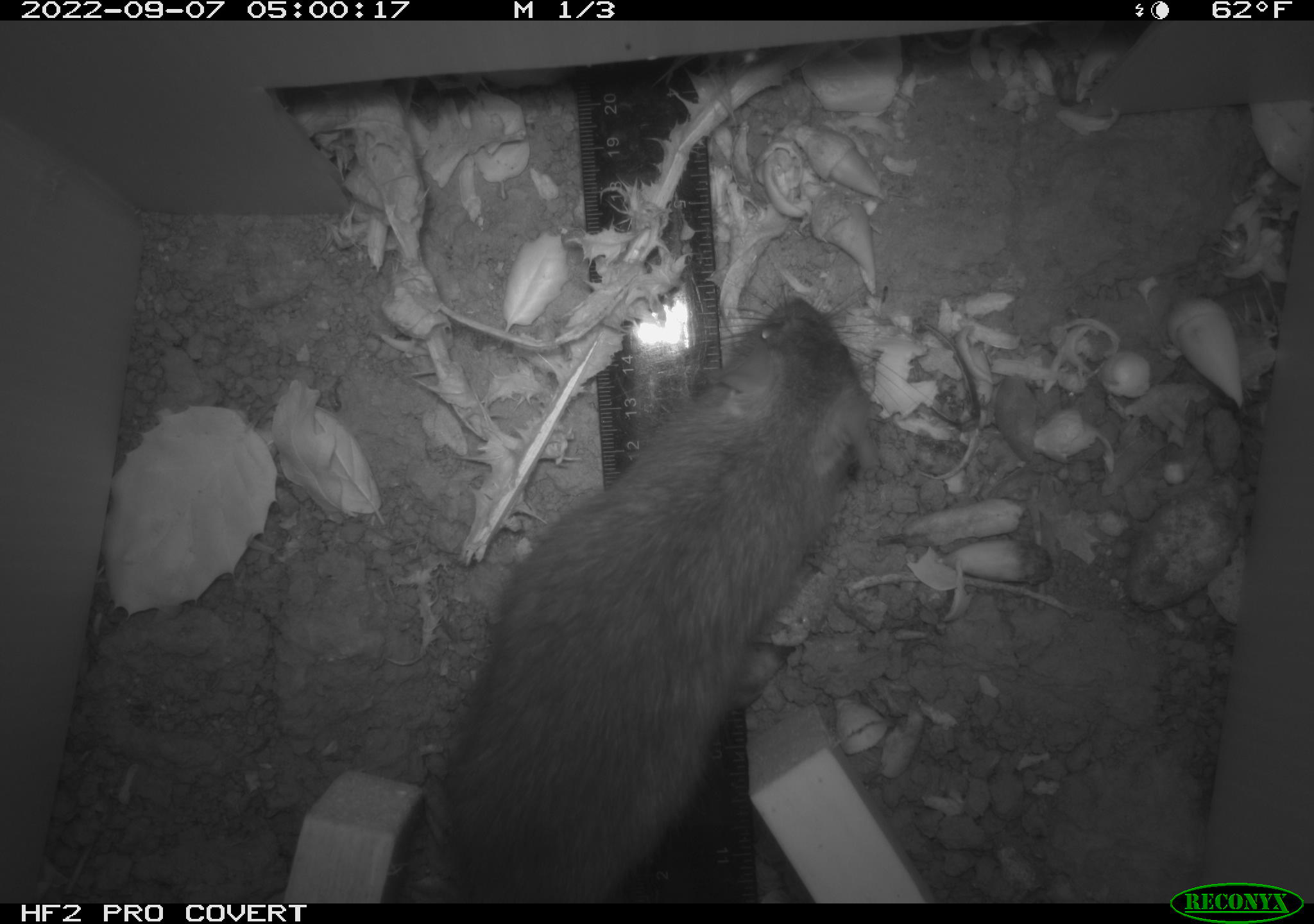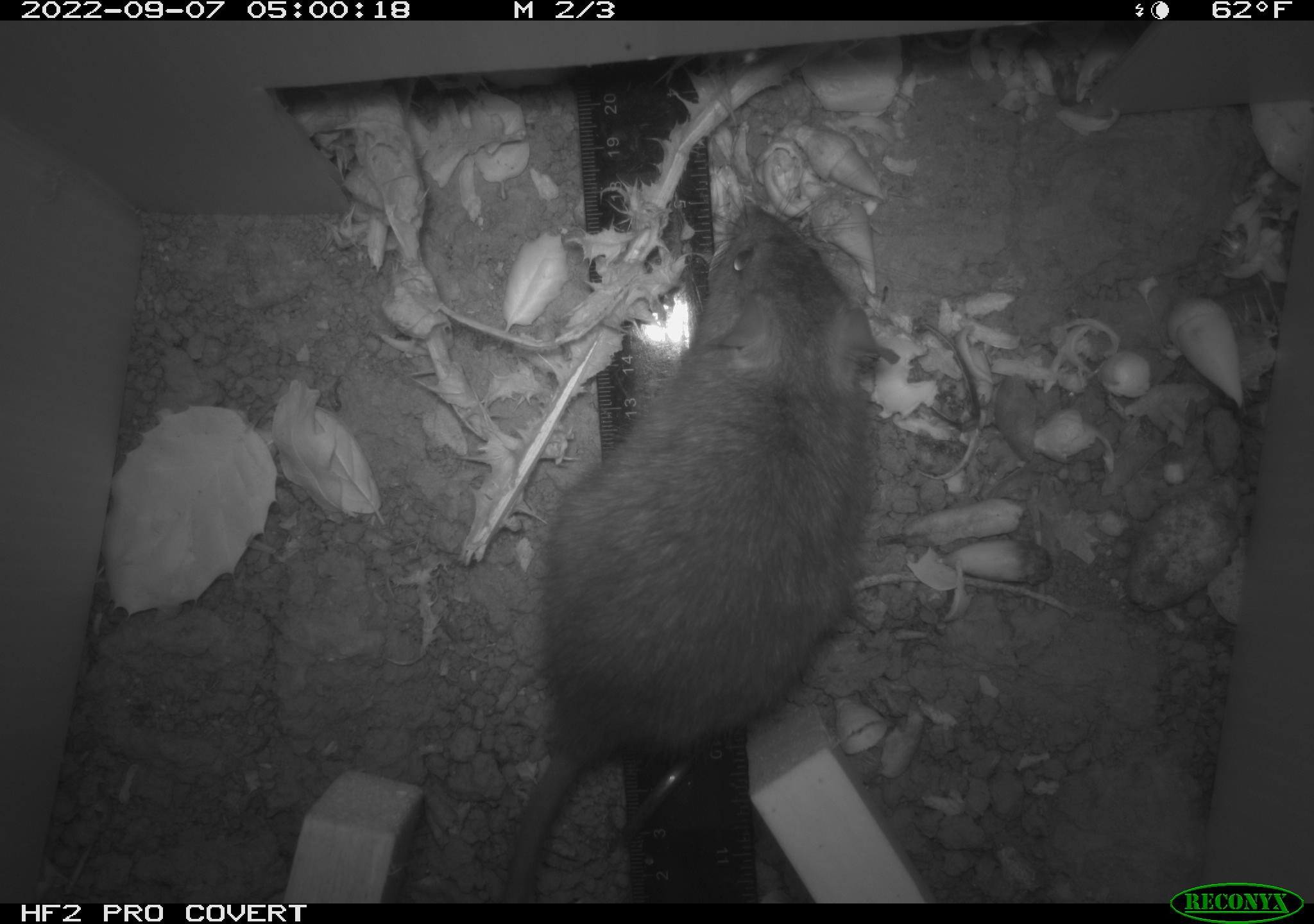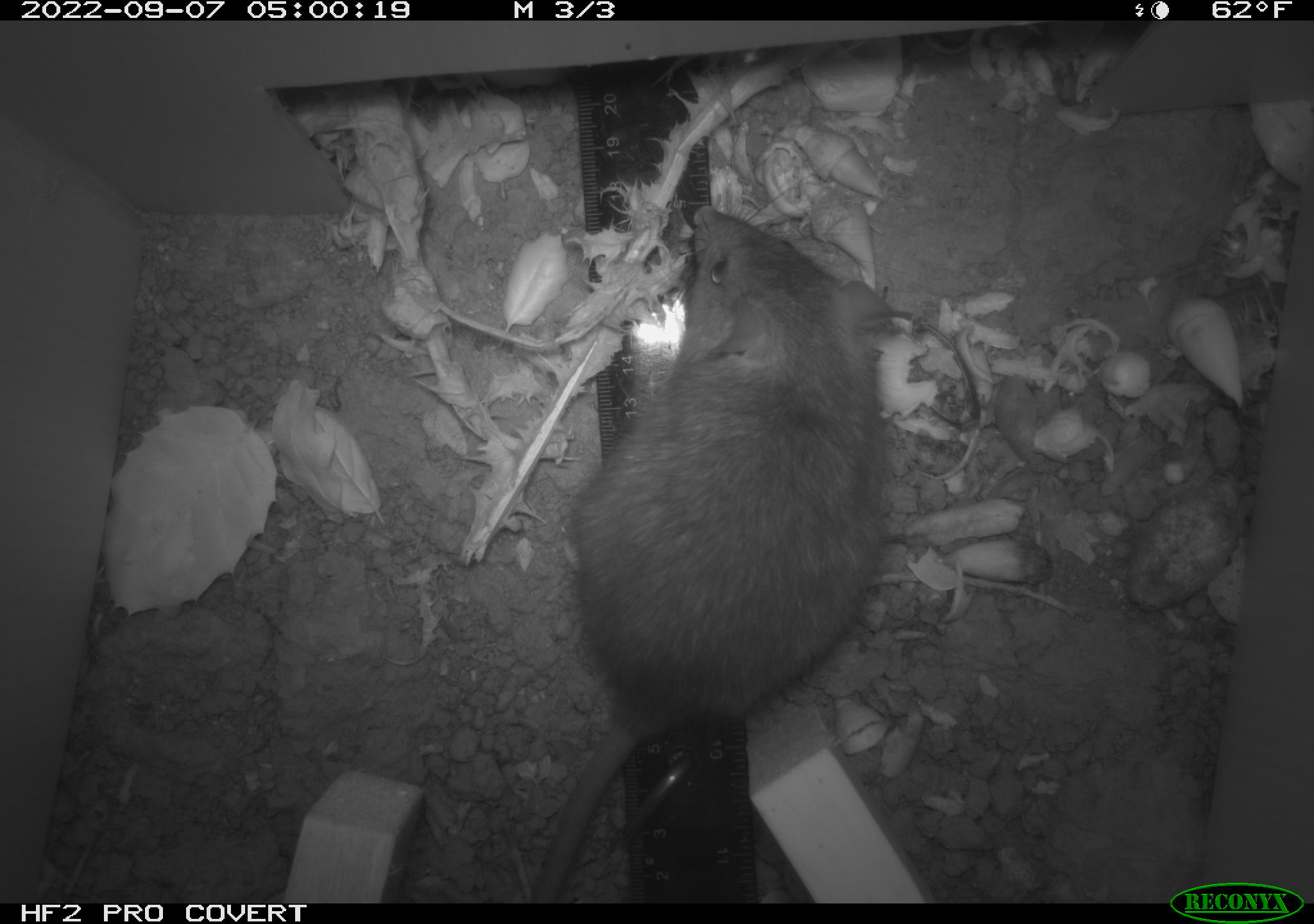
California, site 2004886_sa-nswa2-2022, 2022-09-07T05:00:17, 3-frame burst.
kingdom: Animalia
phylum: Chordata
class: Mammalia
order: Rodentia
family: Muridae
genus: Rattus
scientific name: Rattus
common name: rat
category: rattus species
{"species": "rattus species (rat) (Rattus)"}